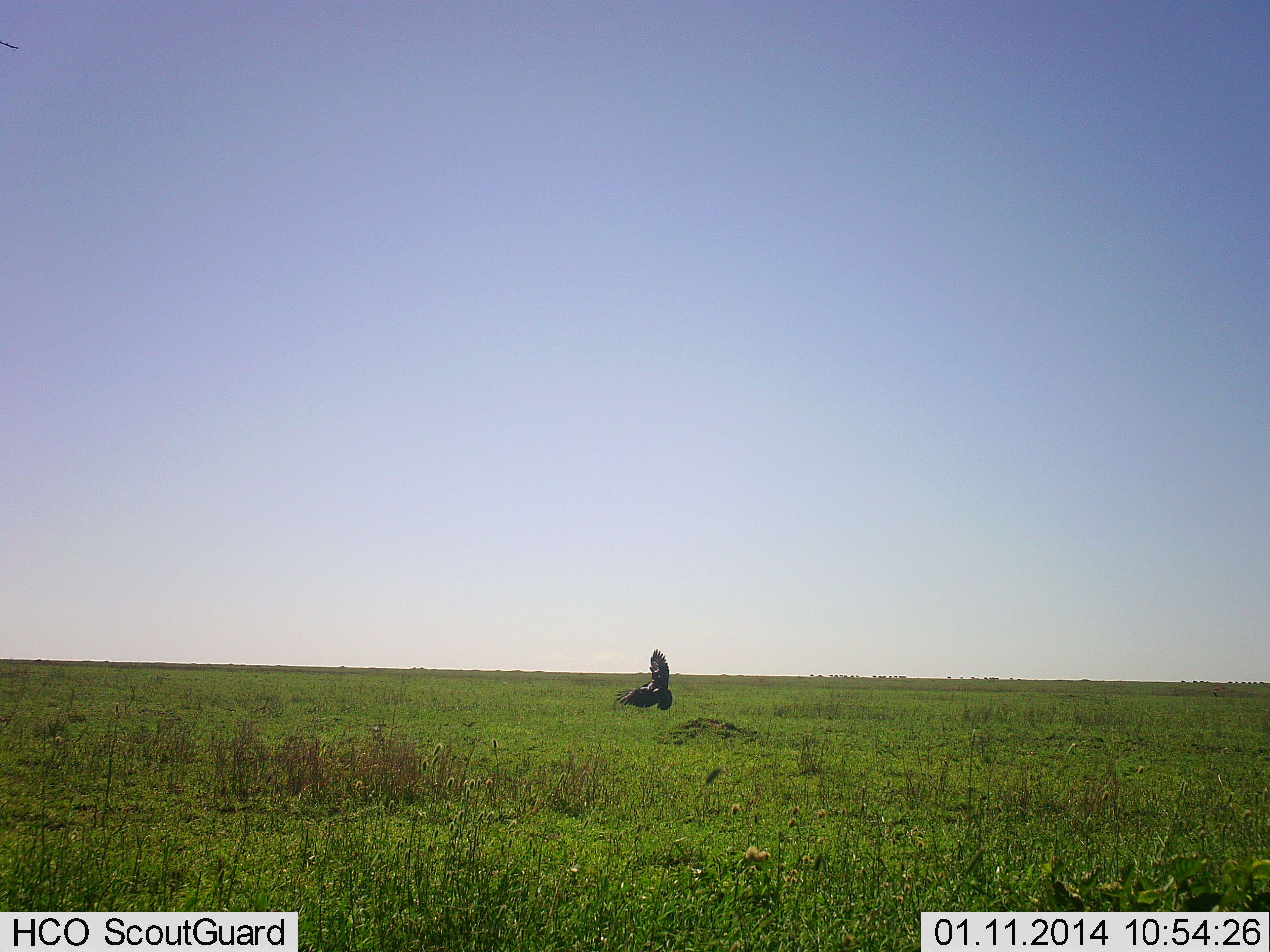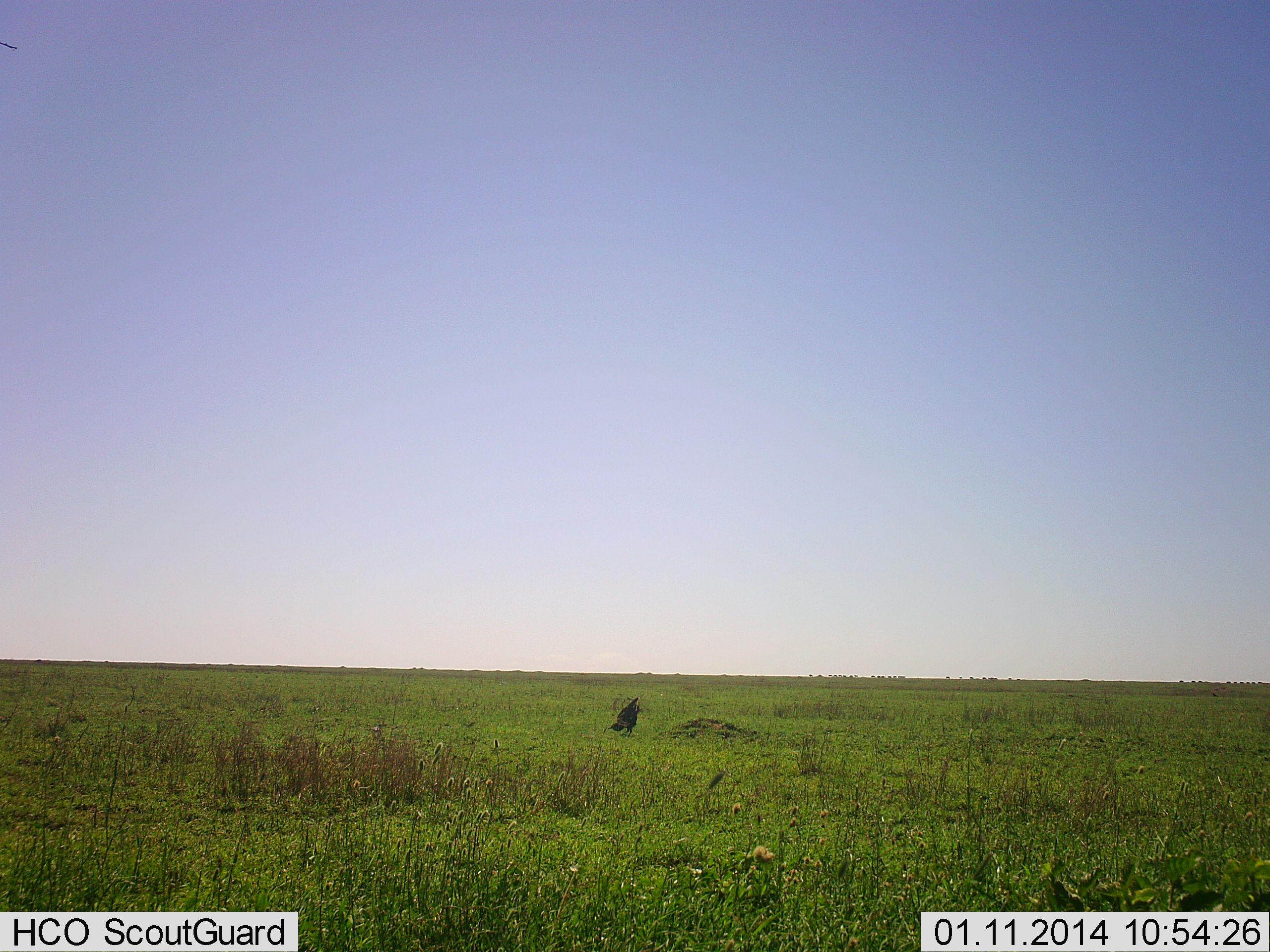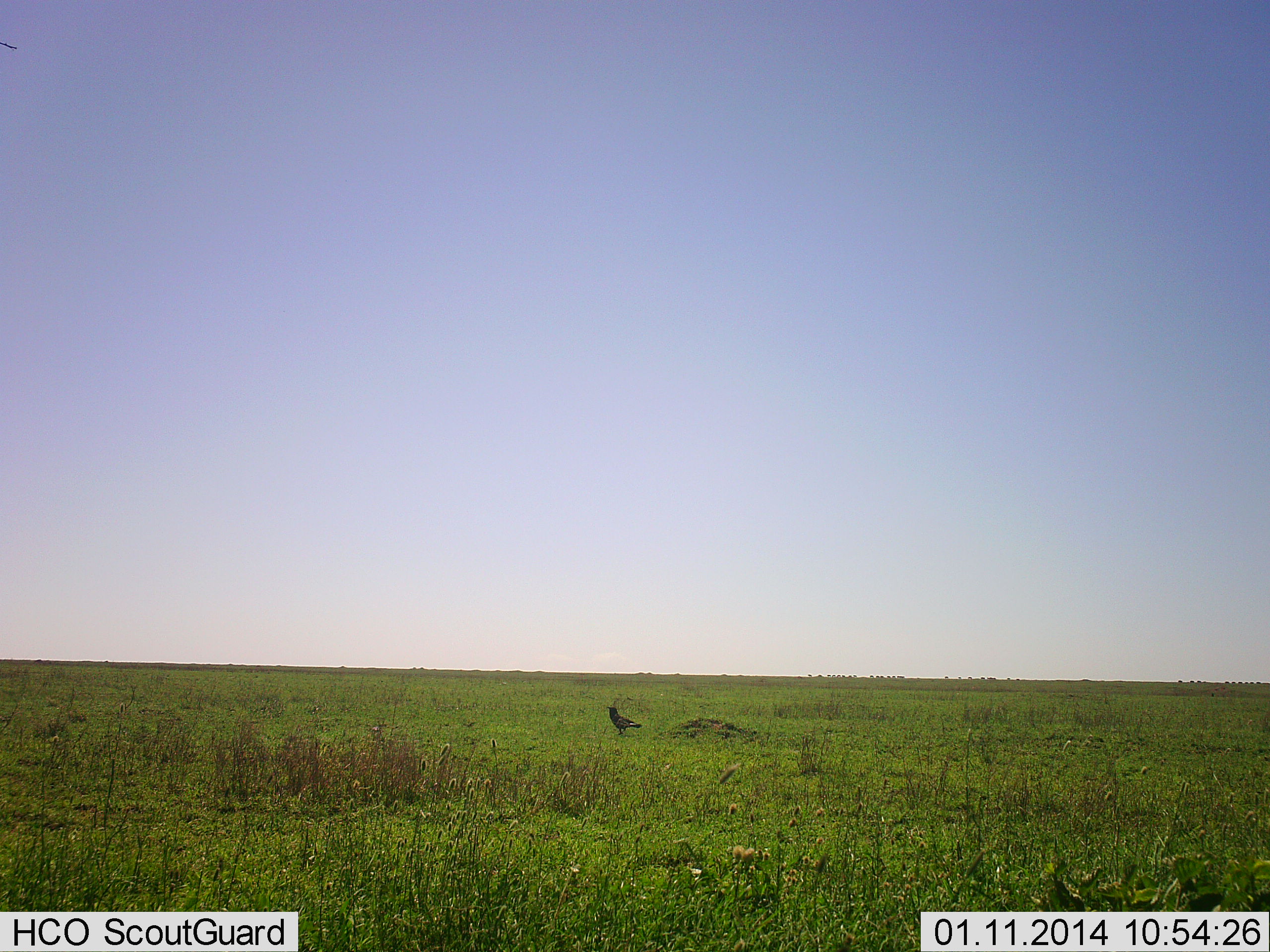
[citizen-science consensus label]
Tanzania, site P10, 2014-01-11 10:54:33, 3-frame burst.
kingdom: Animalia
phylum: Chordata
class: Aves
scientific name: Aves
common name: bird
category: otherbird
Otherbird (bird) (Aves), count 1. Behavior (volunteer vote fractions): standing 20%, resting 0%, moving 90%, interacting 0%. Young present (vote fraction): 0%. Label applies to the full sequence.